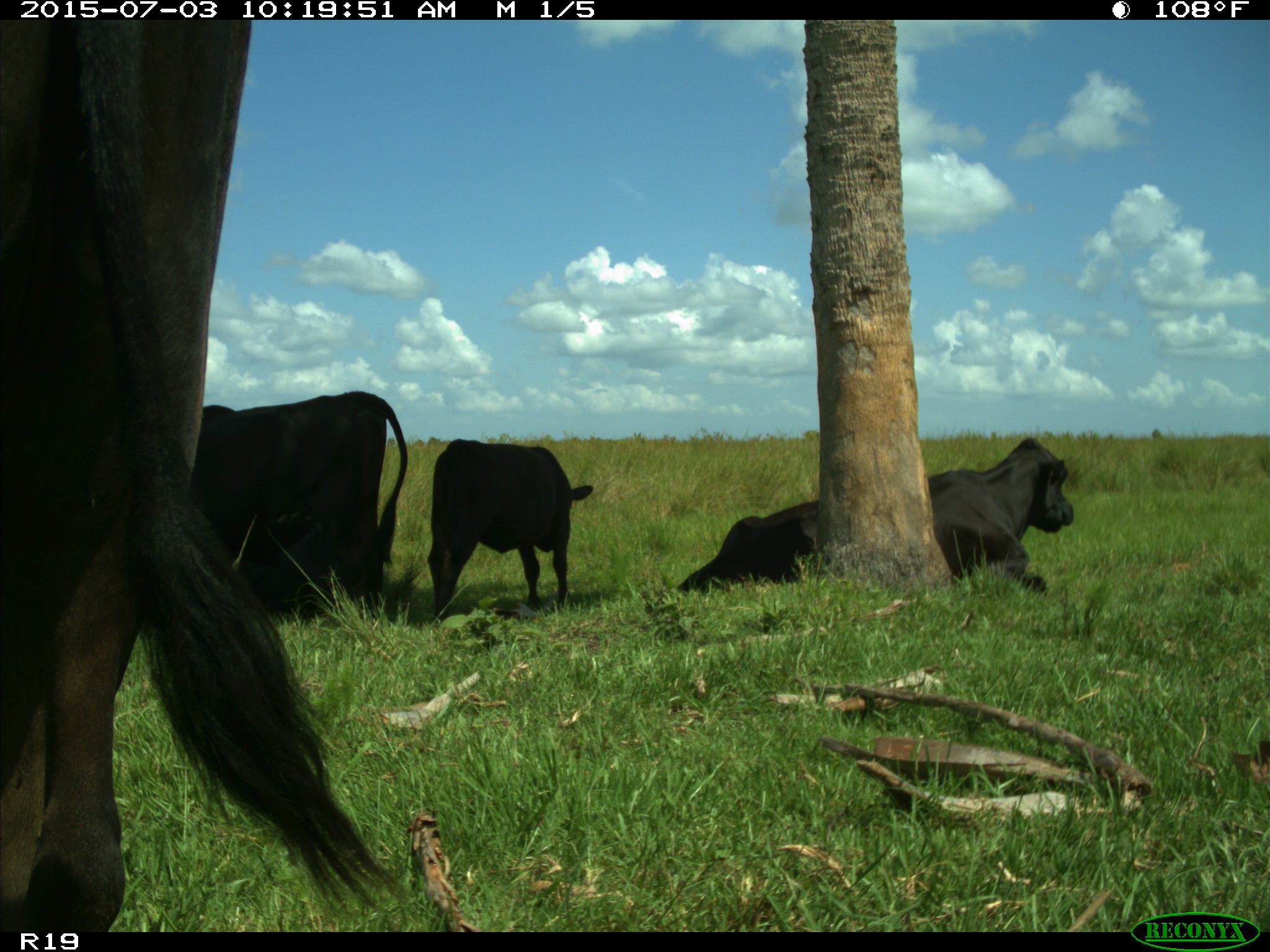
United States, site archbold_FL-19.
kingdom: Animalia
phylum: Chordata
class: Mammalia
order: Artiodactyla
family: Bovidae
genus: Bos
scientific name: Bos taurus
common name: domestic cow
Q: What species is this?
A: Bos taurus (domestic cow).